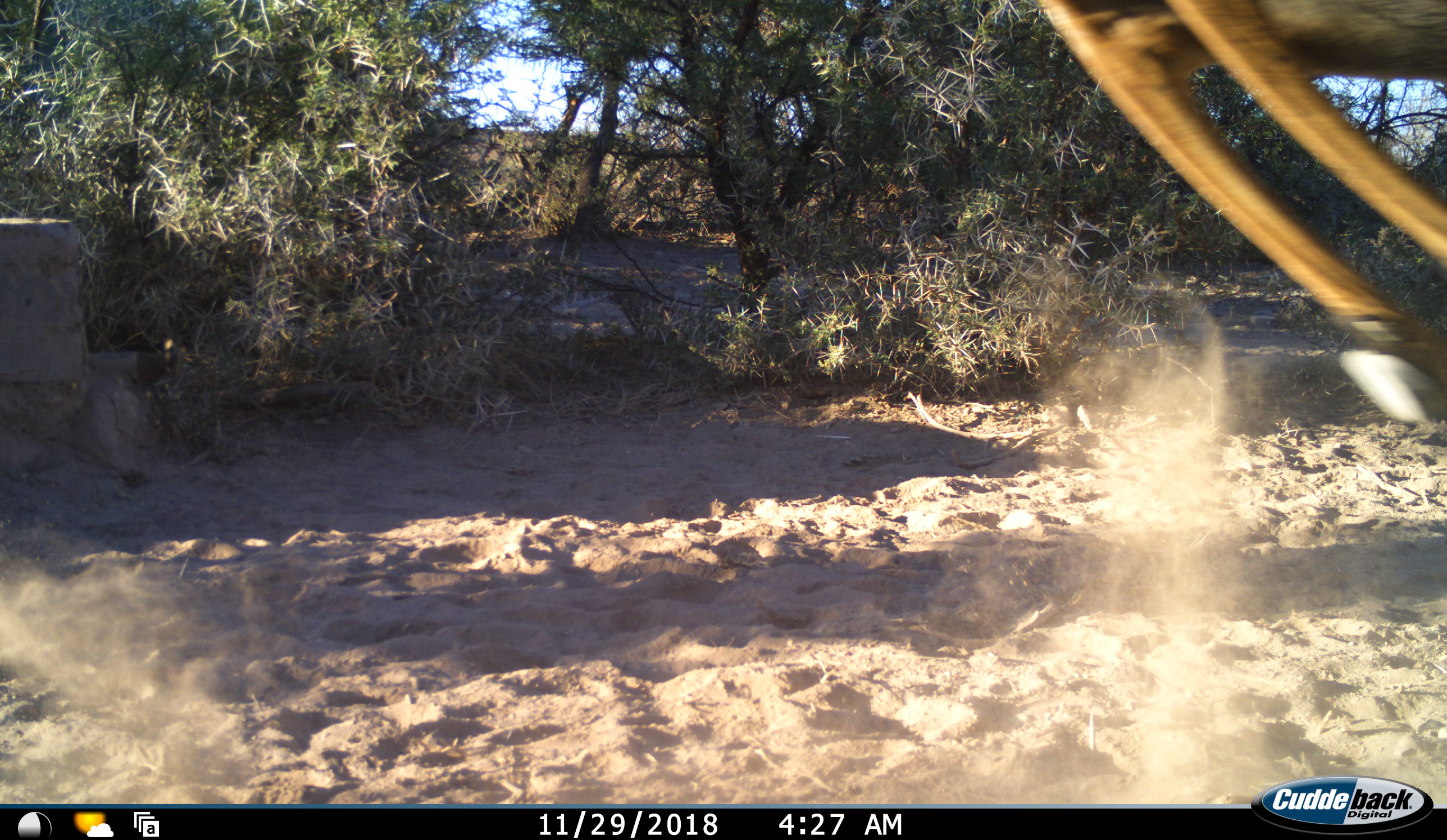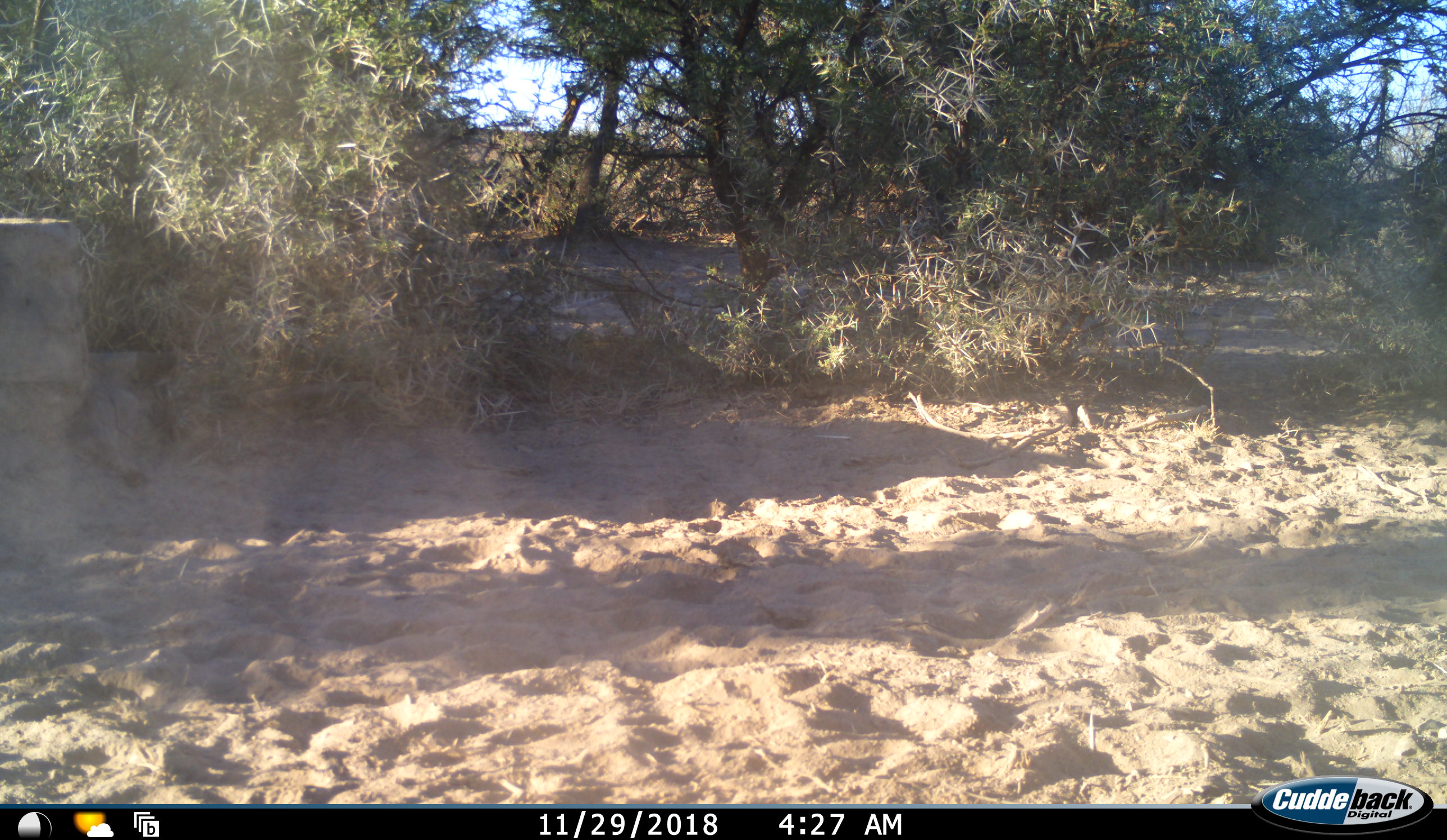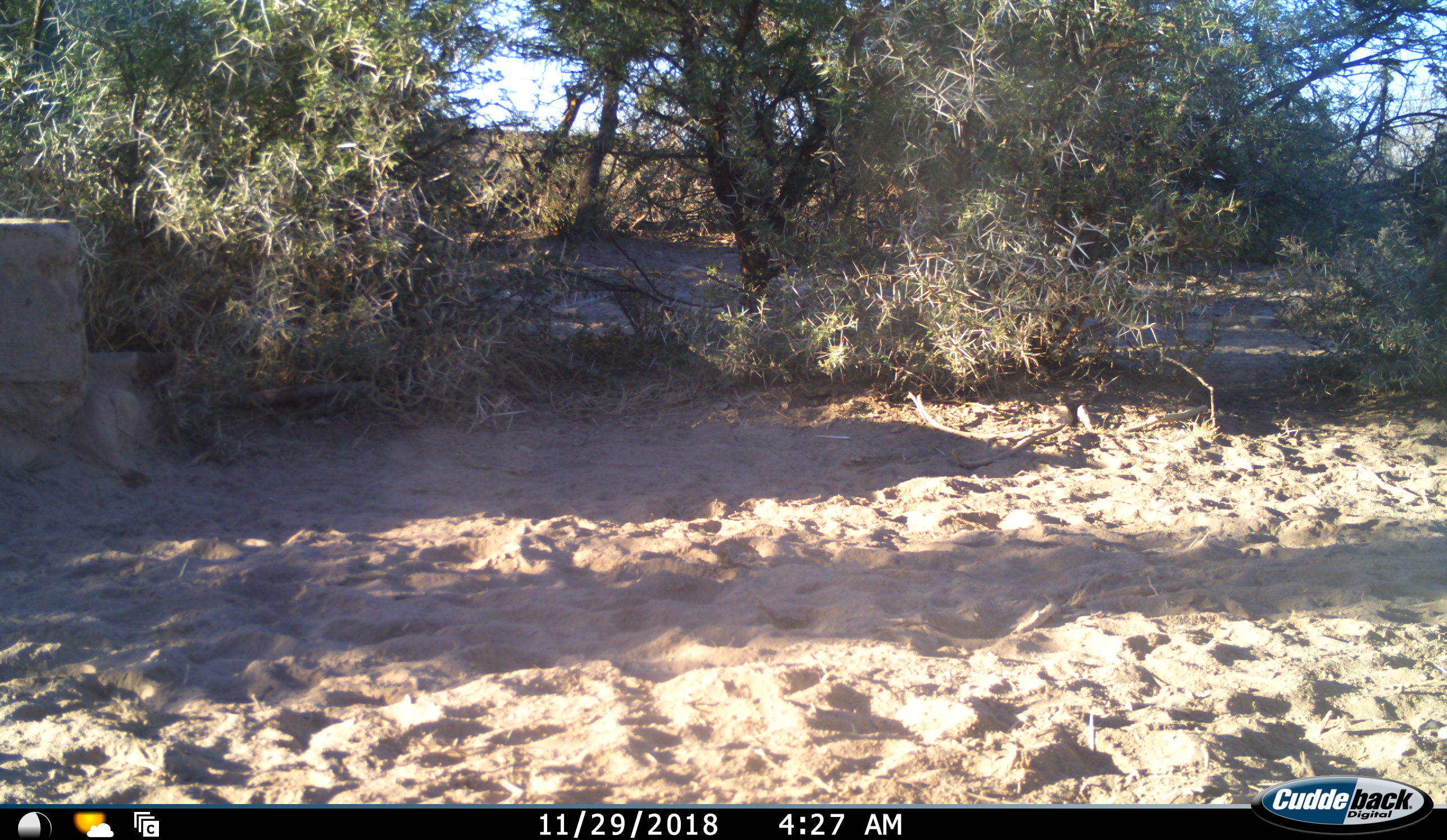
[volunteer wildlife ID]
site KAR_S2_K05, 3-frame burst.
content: unidentified animal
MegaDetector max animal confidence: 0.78